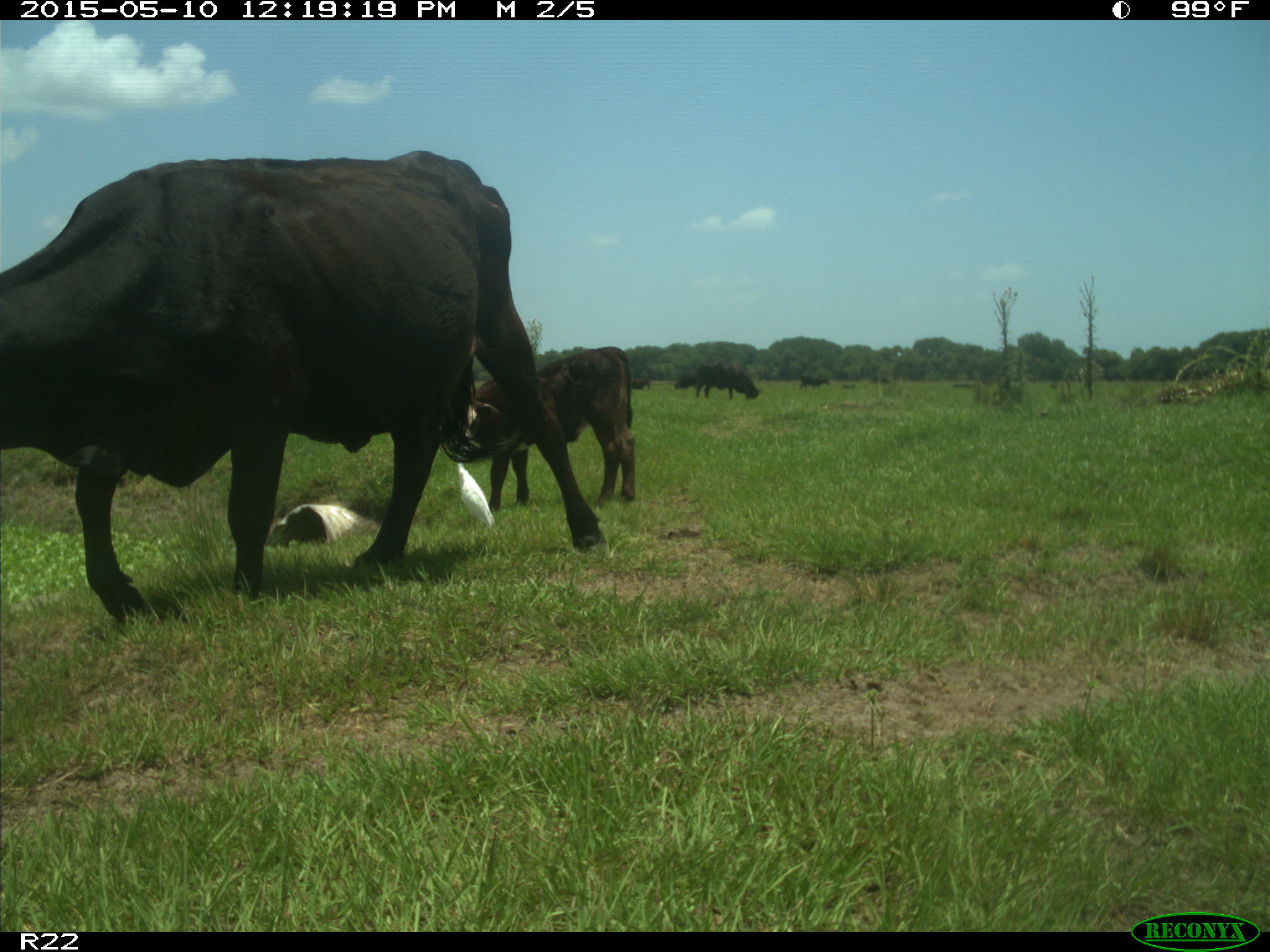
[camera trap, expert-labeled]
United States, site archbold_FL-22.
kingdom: Animalia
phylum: Chordata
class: Mammalia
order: Artiodactyla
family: Bovidae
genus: Bos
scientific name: Bos taurus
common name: domestic cow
Bos taurus (domestic cow).